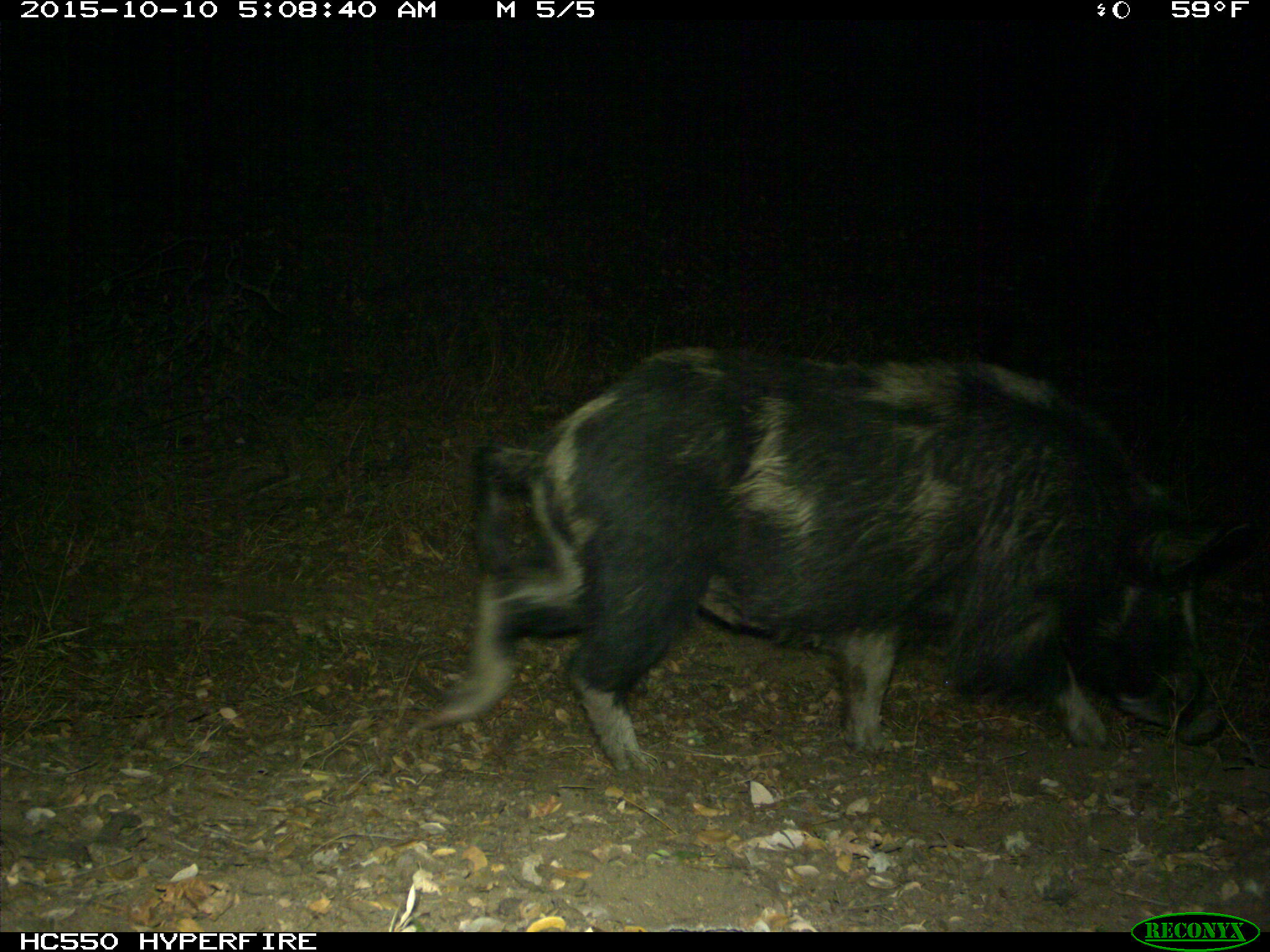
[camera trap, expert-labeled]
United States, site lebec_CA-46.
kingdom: Animalia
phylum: Chordata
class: Mammalia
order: Artiodactyla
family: Suidae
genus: Sus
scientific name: Sus scrofa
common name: wild boar